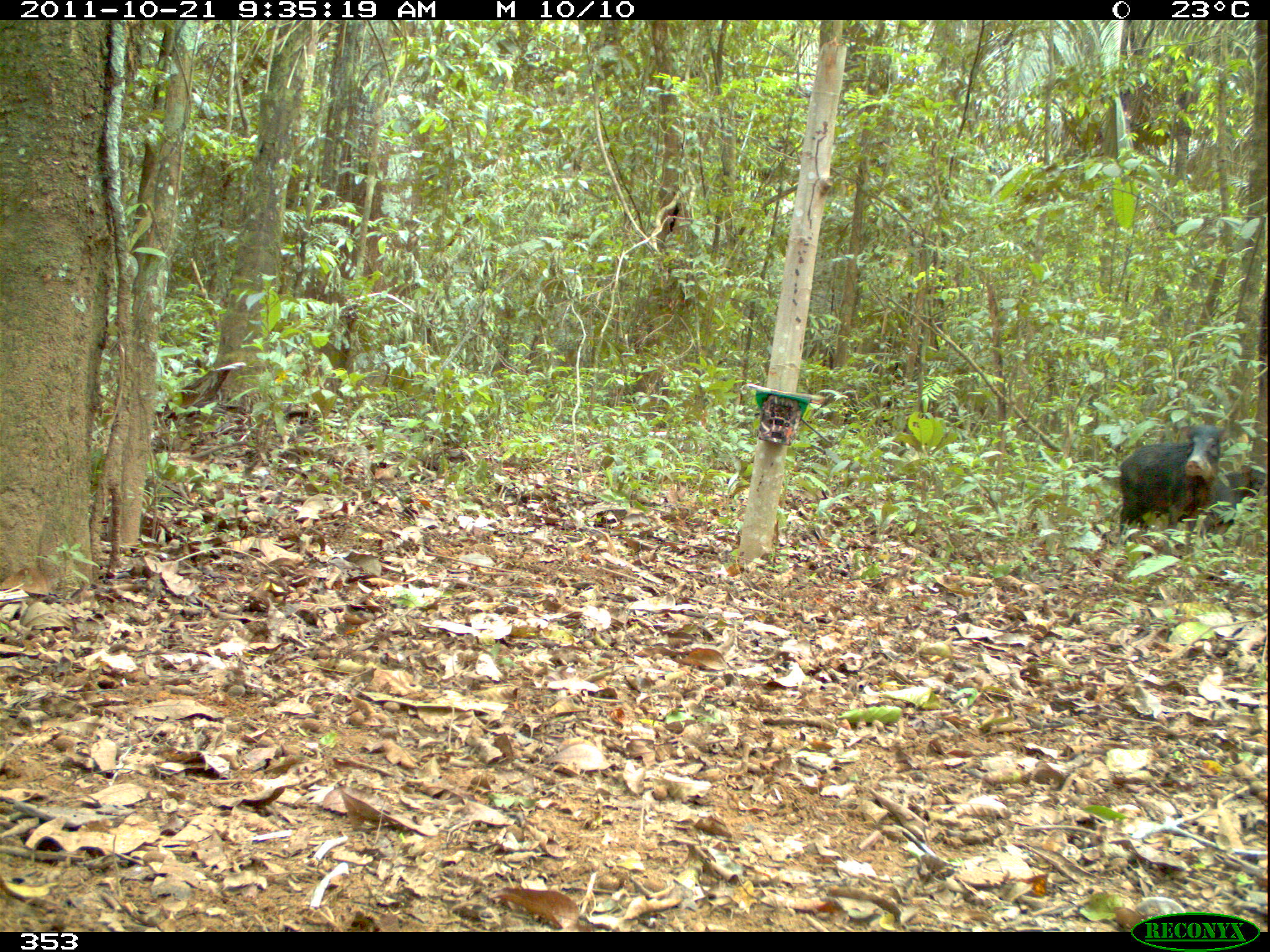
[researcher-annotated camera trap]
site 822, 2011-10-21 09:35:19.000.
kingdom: Animalia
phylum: Chordata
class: Mammalia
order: Artiodactyla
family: Tayassuidae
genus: Tayassu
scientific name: Tayassu pecari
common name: white-lipped peccary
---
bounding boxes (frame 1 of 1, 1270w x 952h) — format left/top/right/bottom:
tayassu pecari: 1117/423/1230/547; 1198/458/1266/538